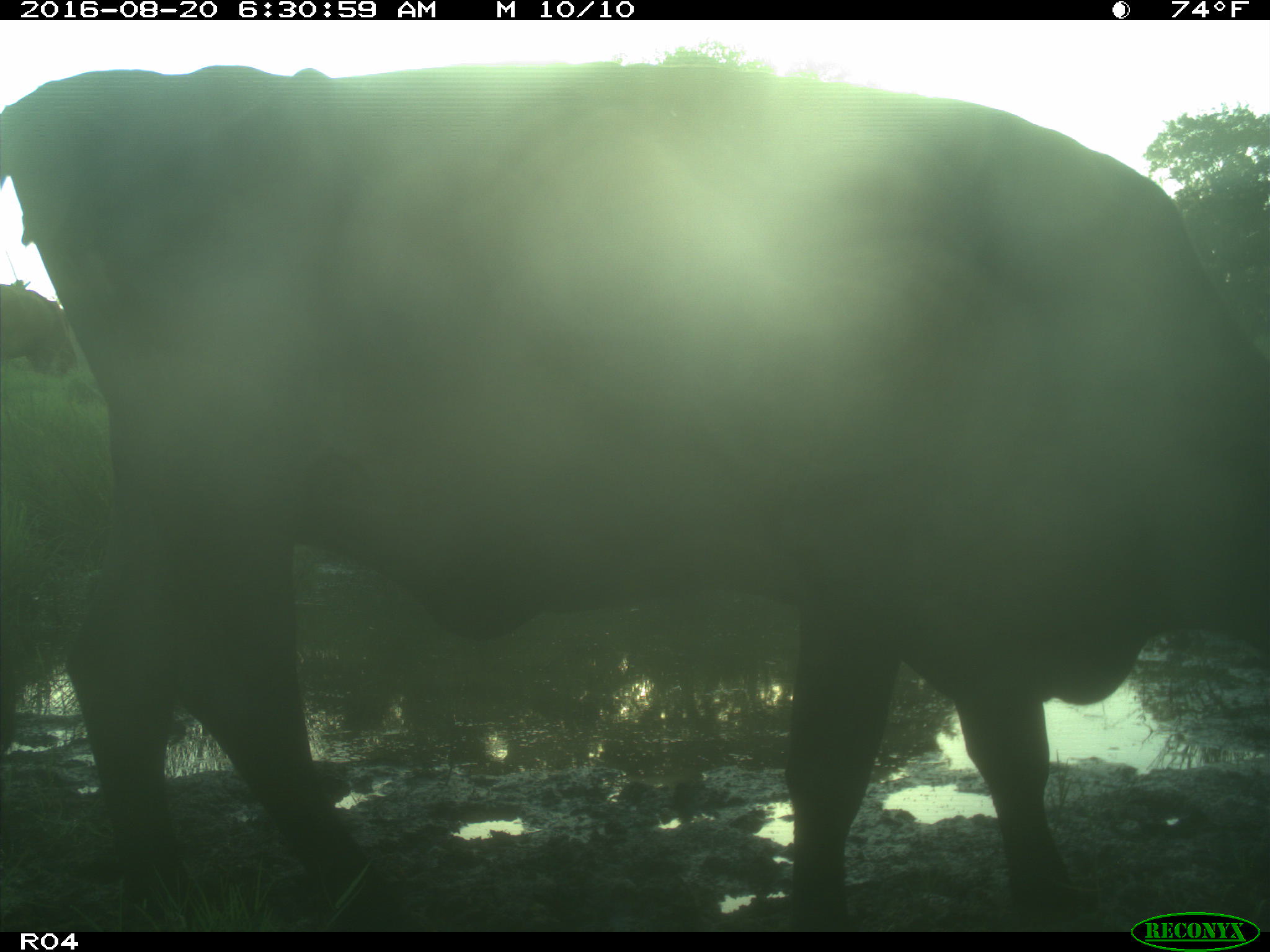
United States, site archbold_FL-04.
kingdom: Animalia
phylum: Chordata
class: Mammalia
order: Artiodactyla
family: Bovidae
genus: Bos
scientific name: Bos taurus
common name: domestic cow